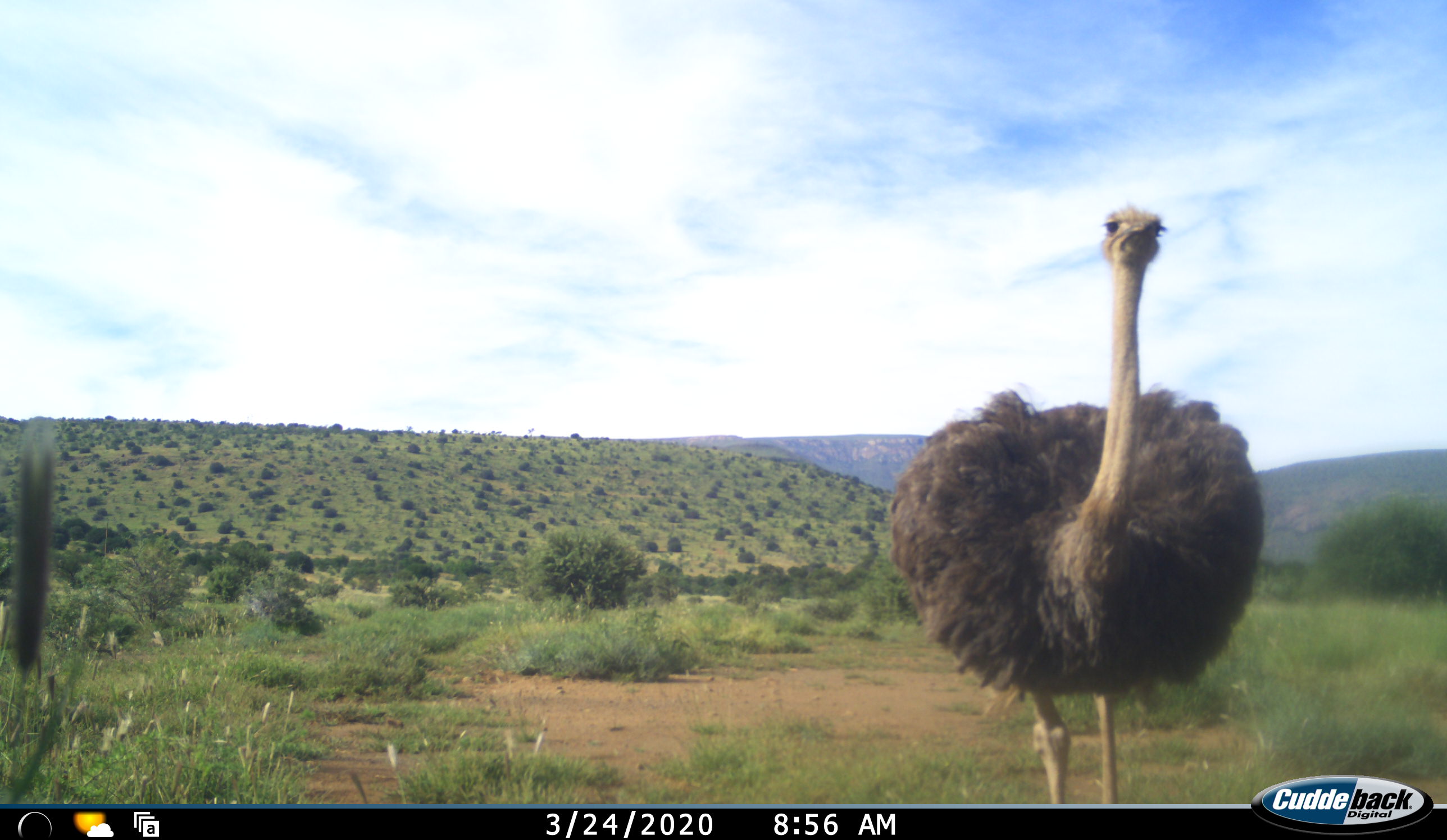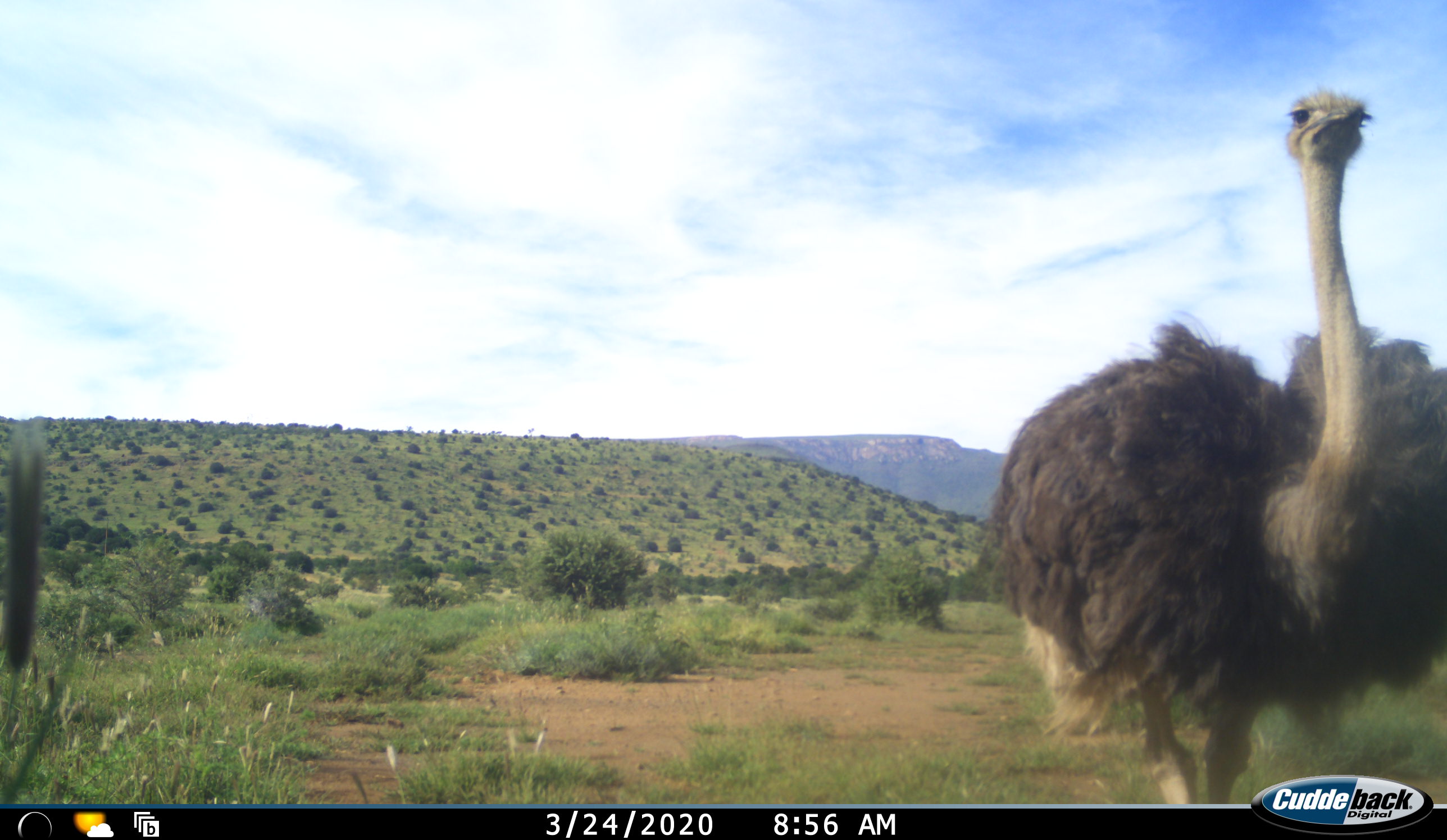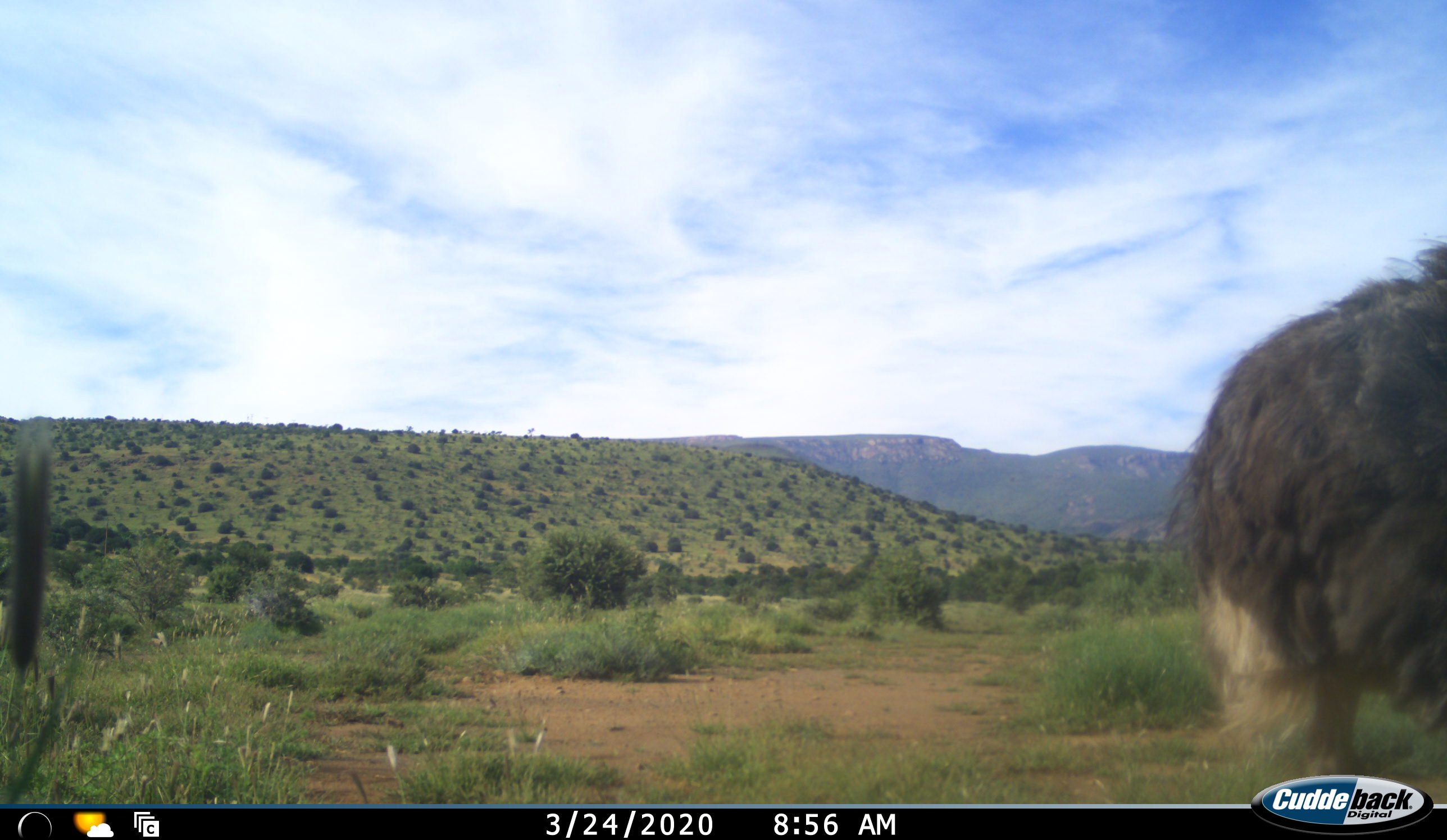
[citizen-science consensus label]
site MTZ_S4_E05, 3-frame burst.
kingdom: Animalia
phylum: Chordata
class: Aves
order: Struthioniformes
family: Struthionidae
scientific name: Struthionidae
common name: ostrich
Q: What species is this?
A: Ostrich (Struthionidae).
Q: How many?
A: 1.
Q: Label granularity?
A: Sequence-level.